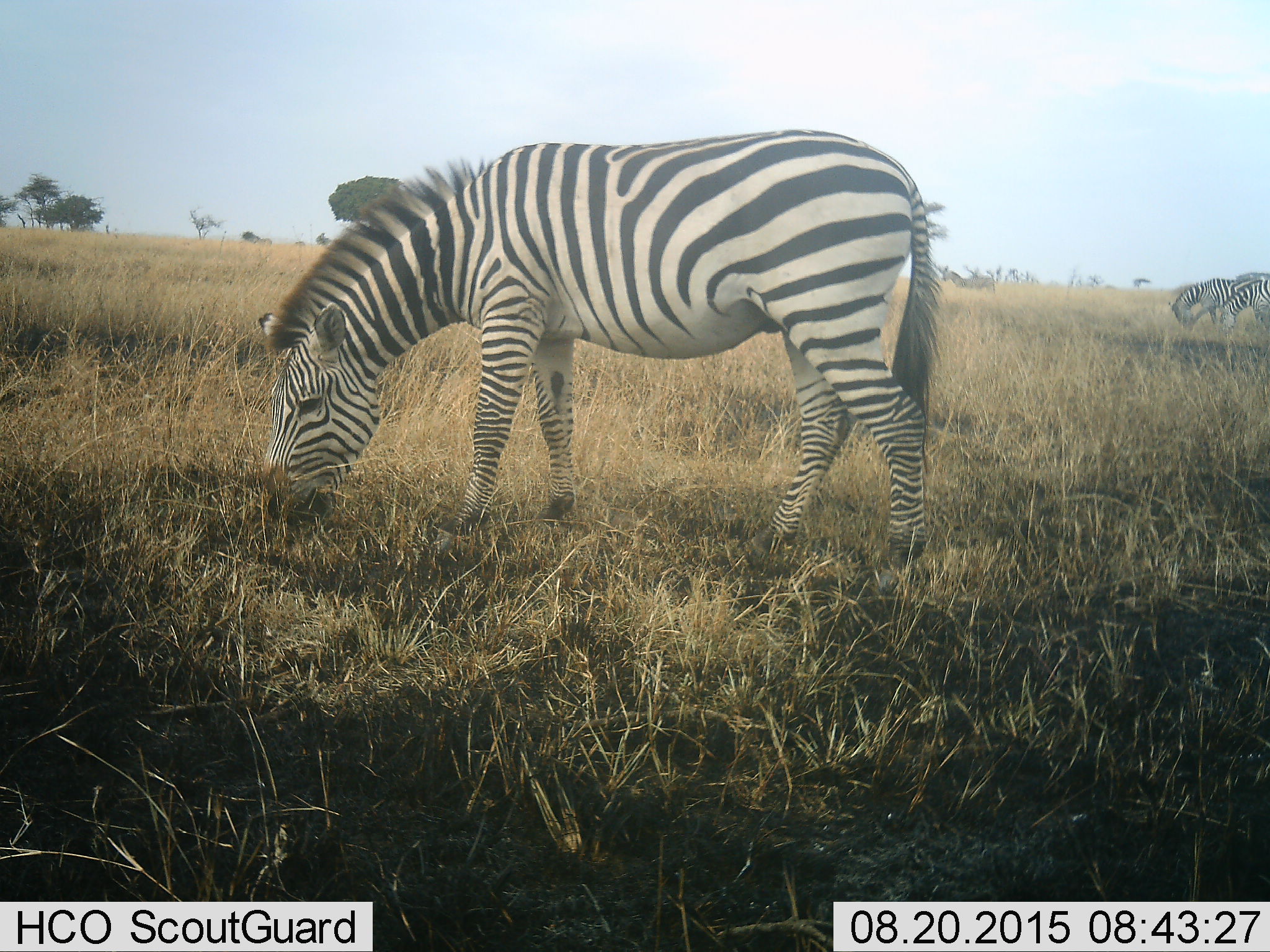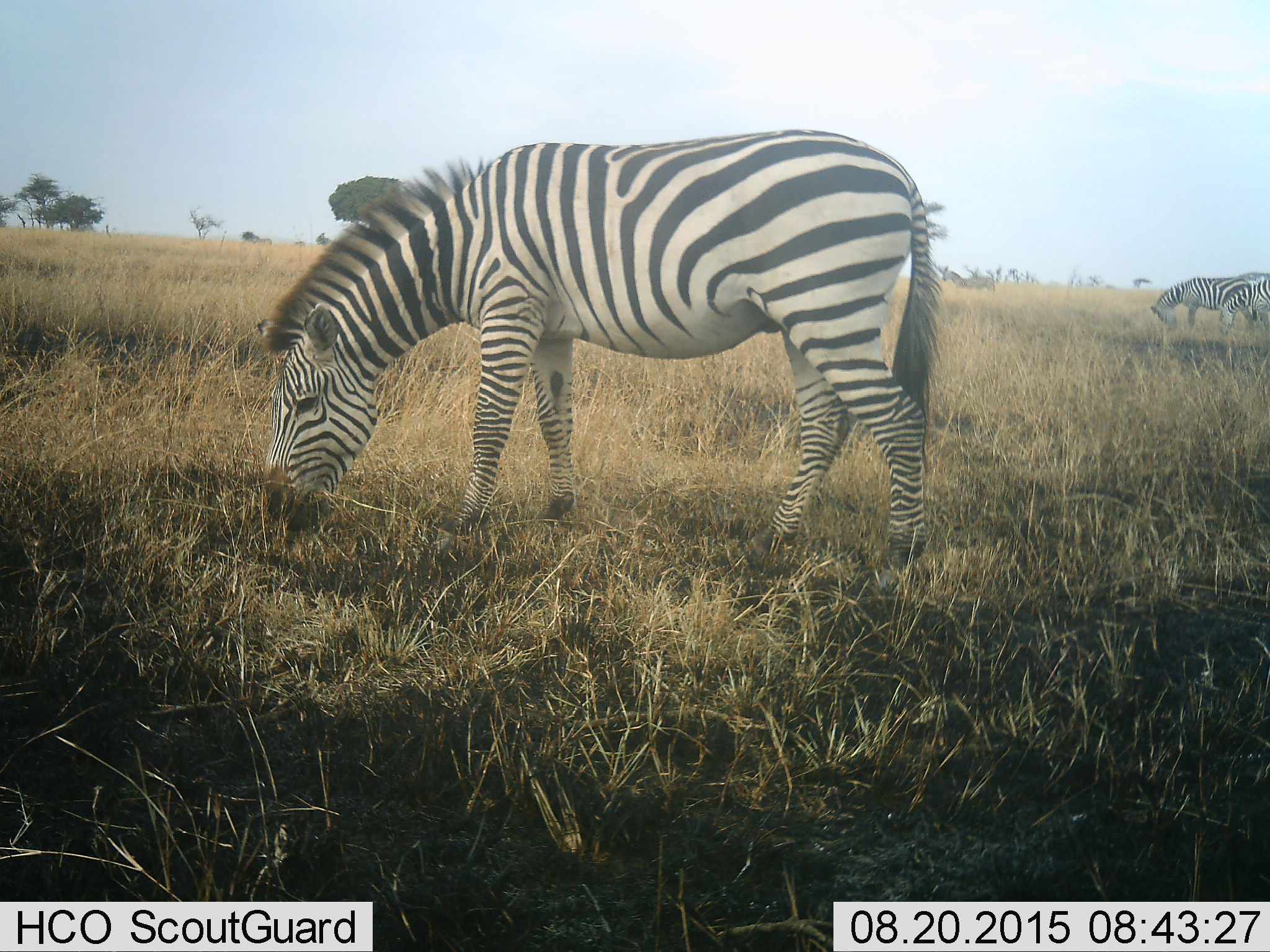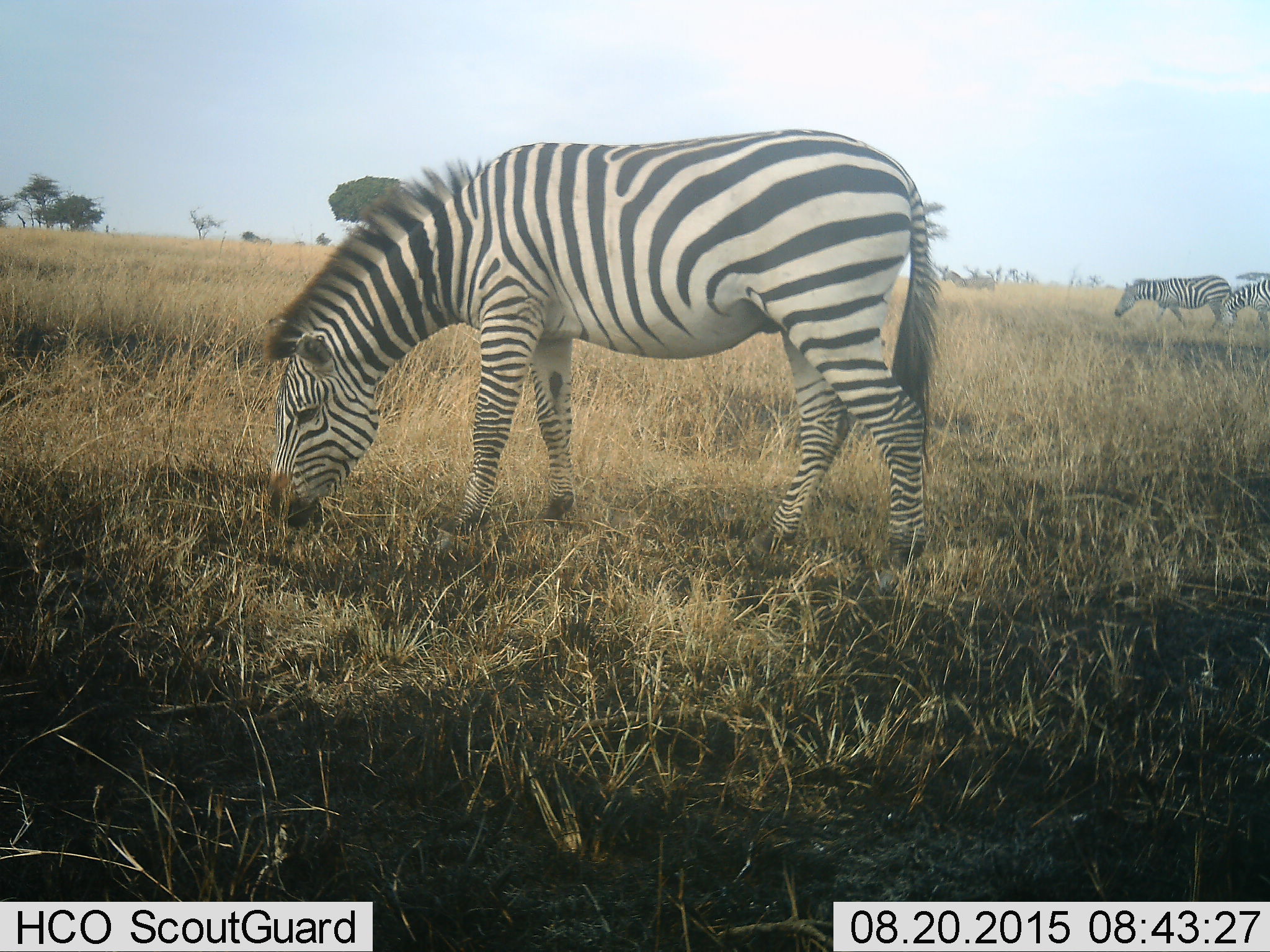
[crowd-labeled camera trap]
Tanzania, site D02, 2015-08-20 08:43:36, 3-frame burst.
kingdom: Animalia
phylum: Chordata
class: Mammalia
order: Perissodactyla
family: Equidae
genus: Equus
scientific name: Equus quagga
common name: plains zebra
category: zebra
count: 3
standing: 37%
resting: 0%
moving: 26%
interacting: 5%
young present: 0%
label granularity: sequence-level